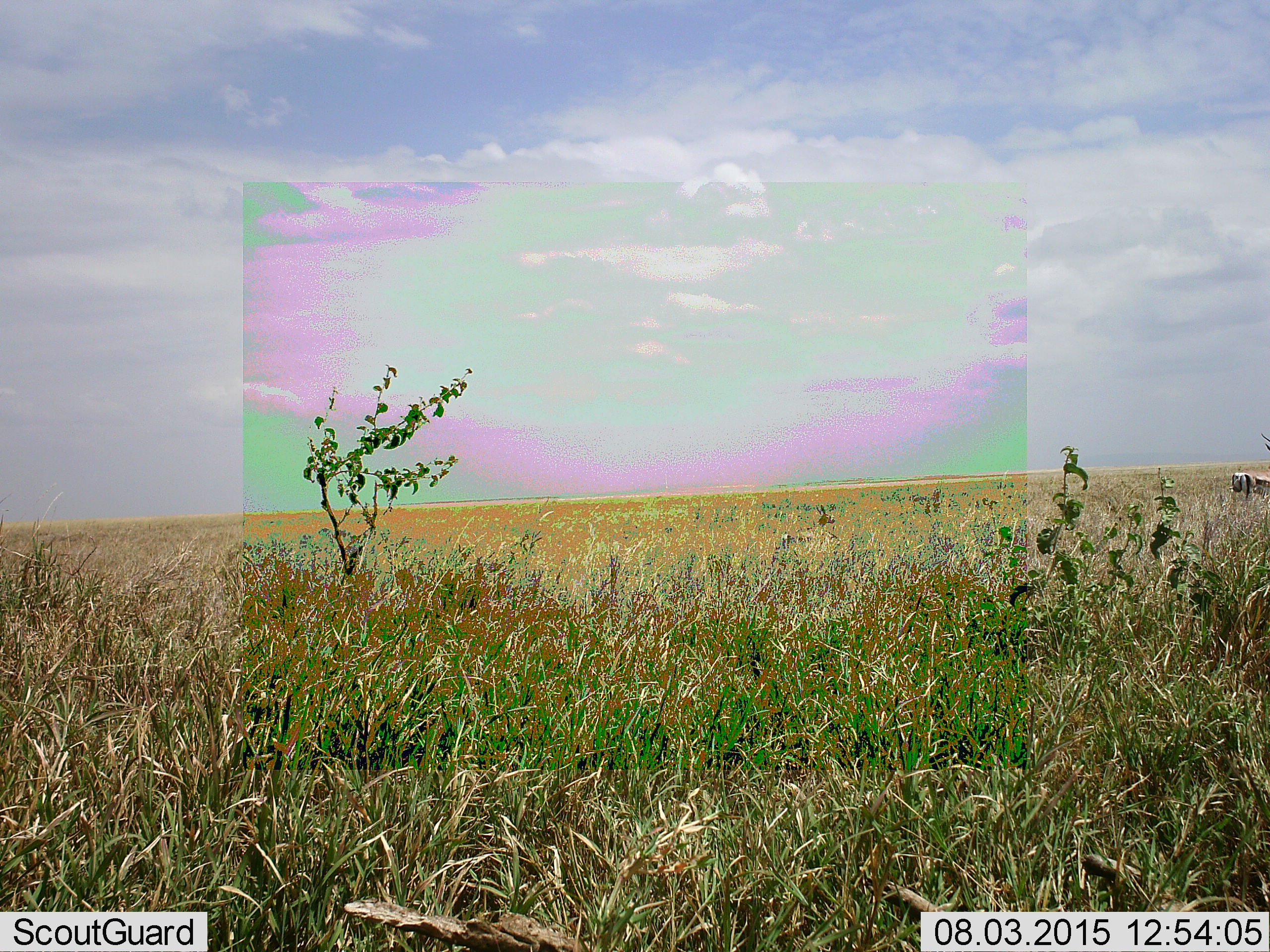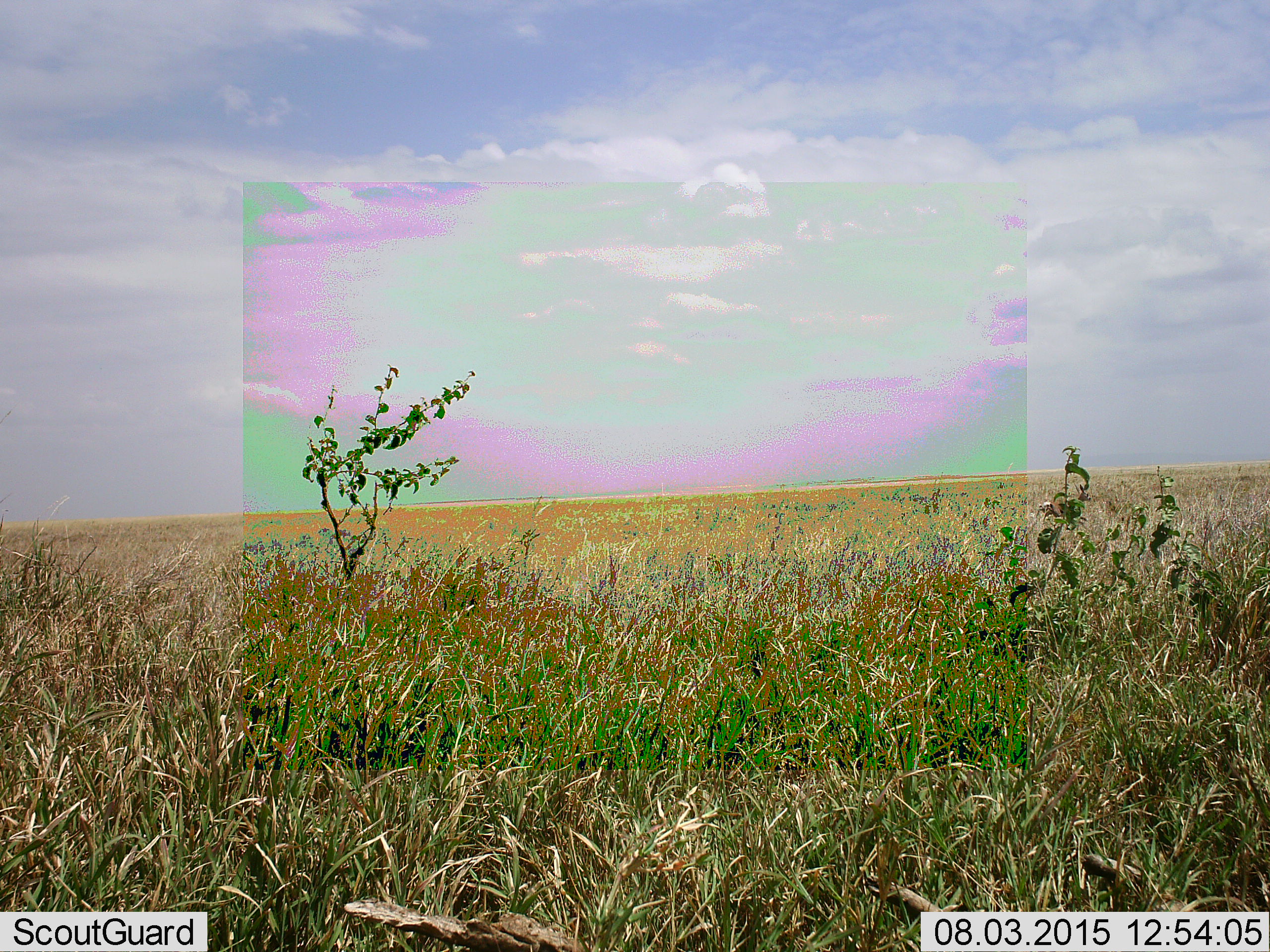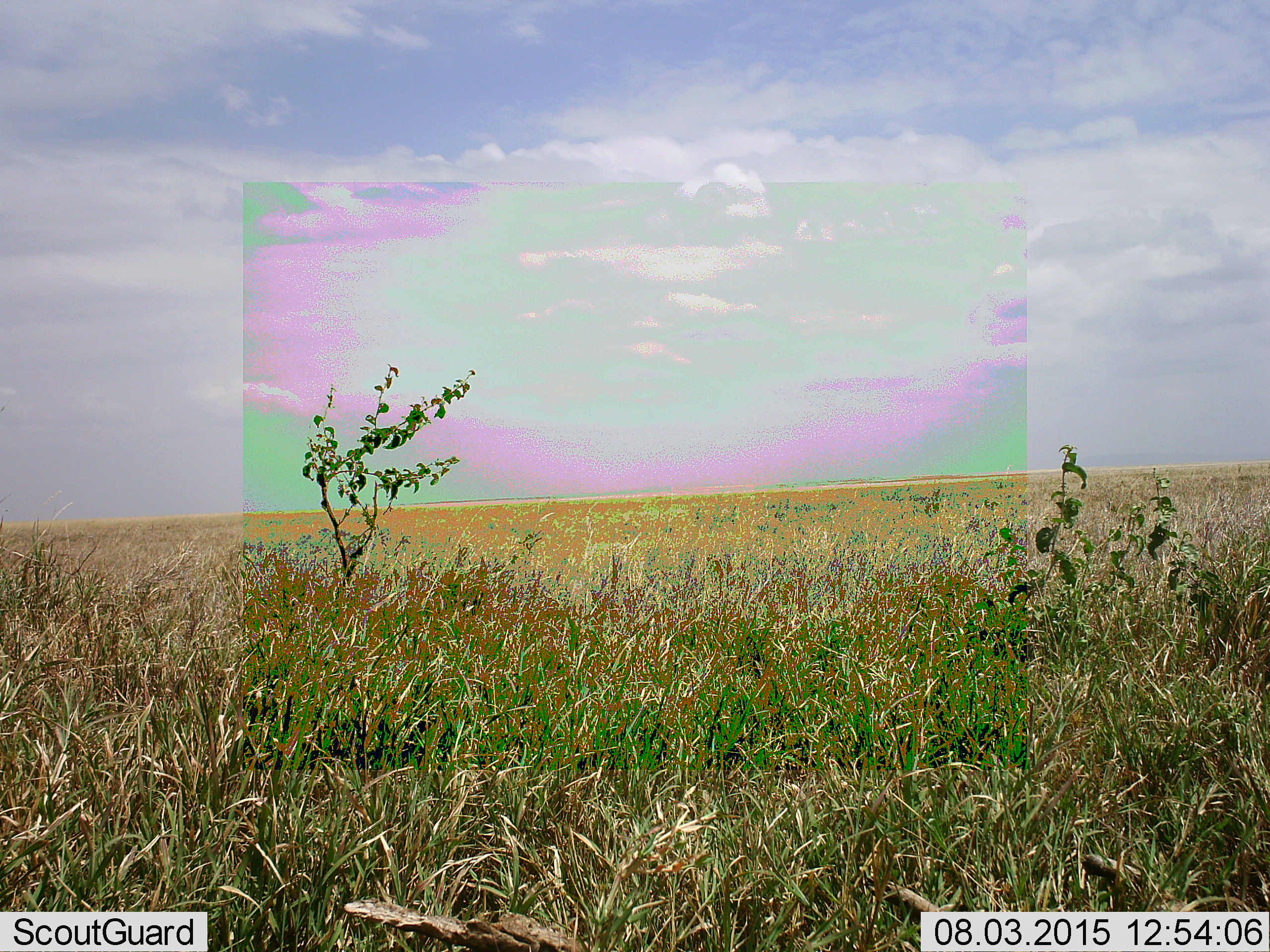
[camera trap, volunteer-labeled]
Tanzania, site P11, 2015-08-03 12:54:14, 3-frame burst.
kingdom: Animalia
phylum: Chordata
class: Mammalia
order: Artiodactyla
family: Bovidae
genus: Eudorcas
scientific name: Eudorcas thomsonii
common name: thomson's gazelle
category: gazellethomsons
Gazellethomsons (thomson's gazelle) (Eudorcas thomsonii), count 2. Behavior (volunteer vote fractions): standing 20%, resting 0%, moving 80%, interacting 0%. Young present (vote fraction): 40%. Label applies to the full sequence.